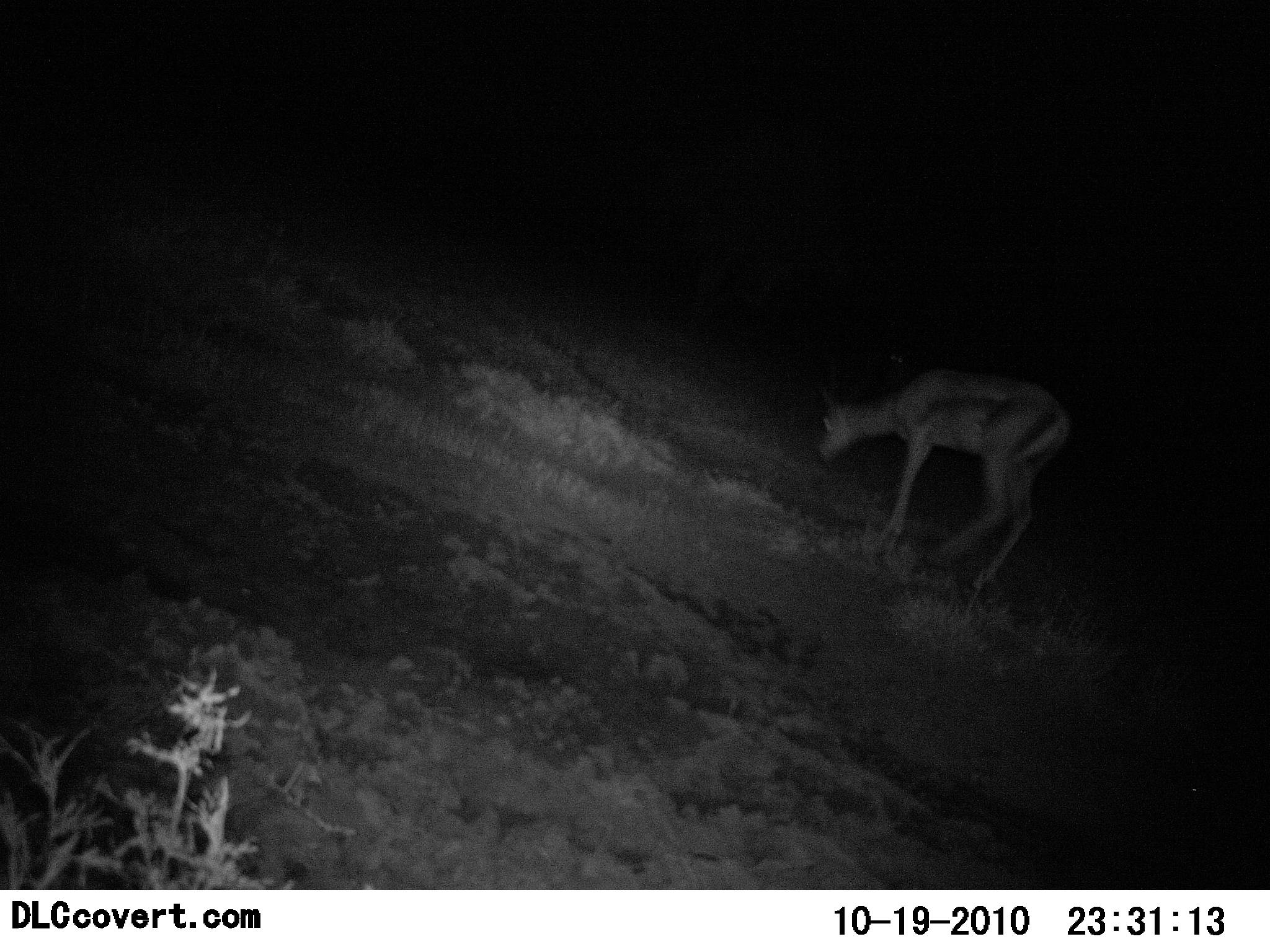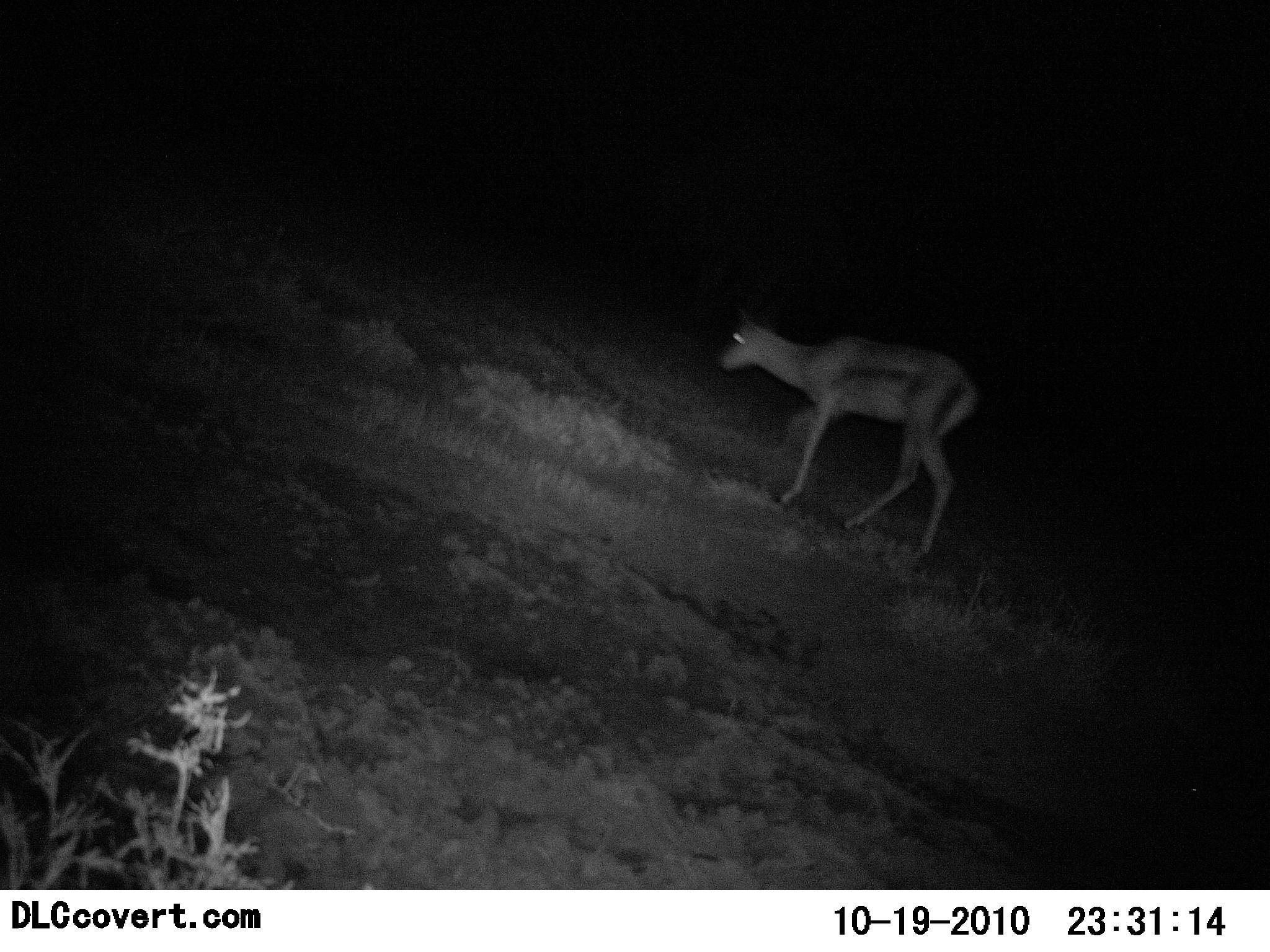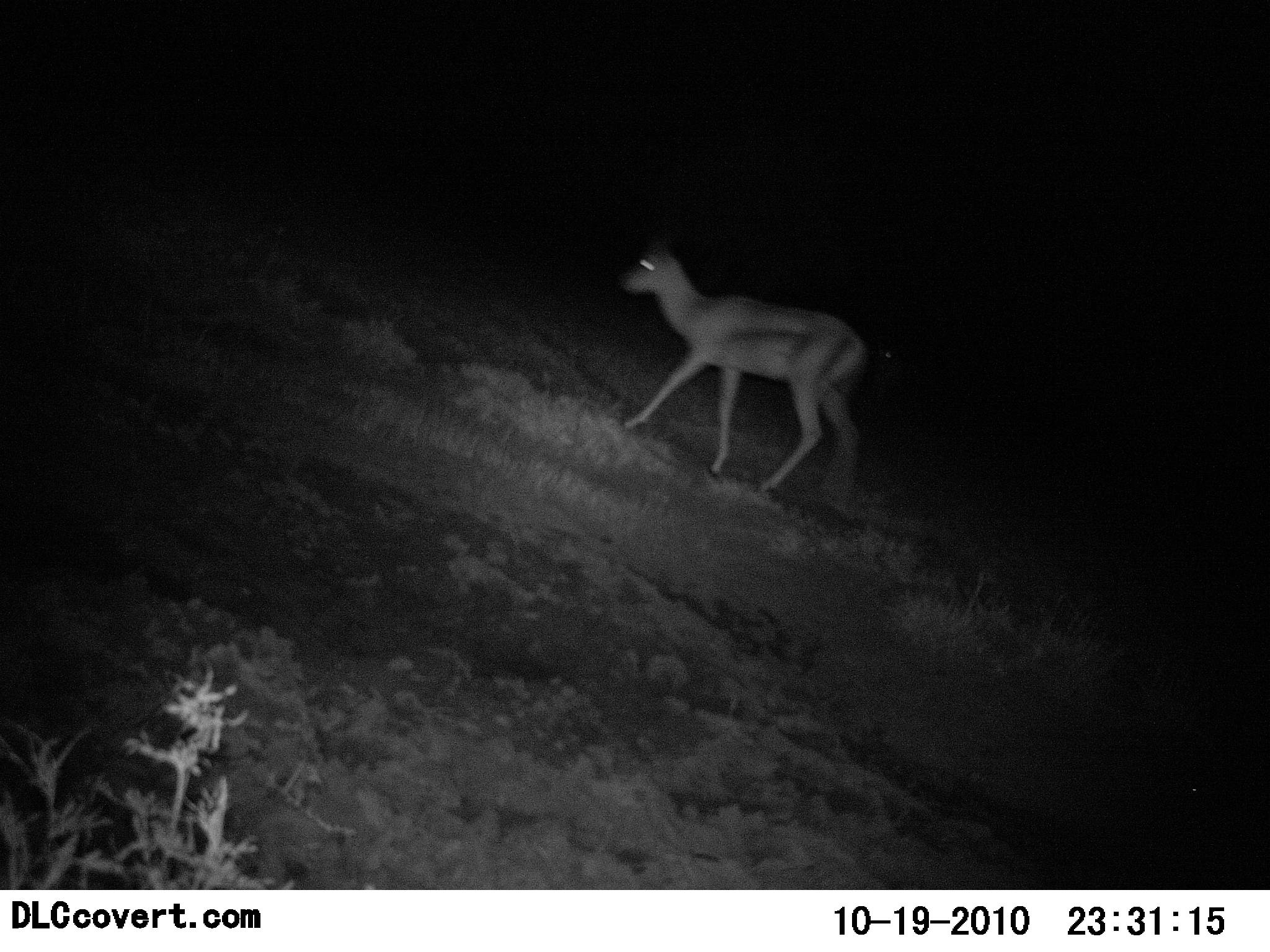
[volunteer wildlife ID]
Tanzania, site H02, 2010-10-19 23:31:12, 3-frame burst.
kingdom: Animalia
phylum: Chordata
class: Mammalia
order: Artiodactyla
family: Bovidae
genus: Eudorcas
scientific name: Eudorcas thomsonii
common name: thomson's gazelle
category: gazellethomsons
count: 1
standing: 11%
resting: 0%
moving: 89%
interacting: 0%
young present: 0%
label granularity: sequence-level